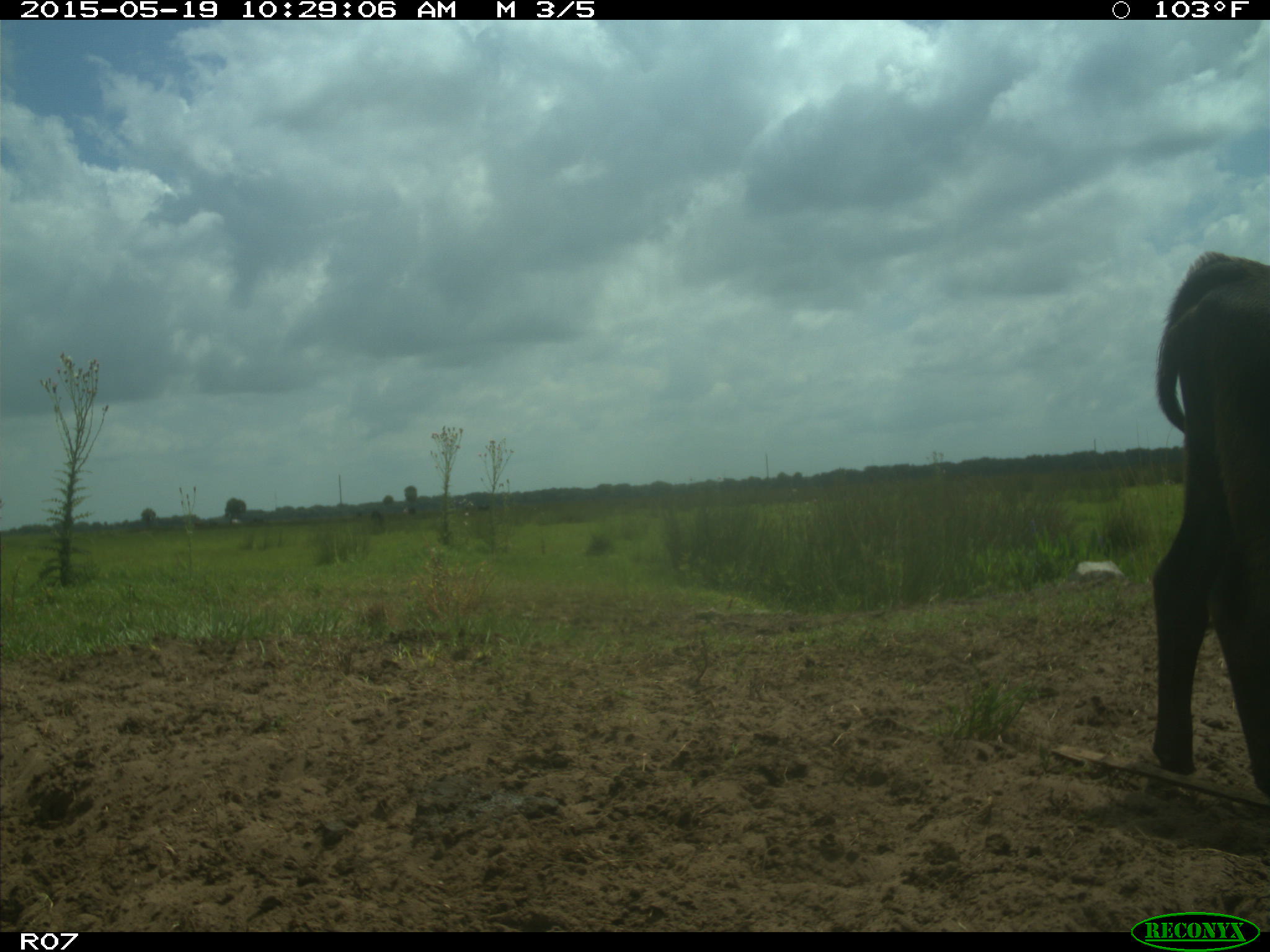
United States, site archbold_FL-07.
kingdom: Animalia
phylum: Chordata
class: Mammalia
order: Artiodactyla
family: Bovidae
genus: Bos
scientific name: Bos taurus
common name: domestic cow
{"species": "Bos taurus (domestic cow)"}